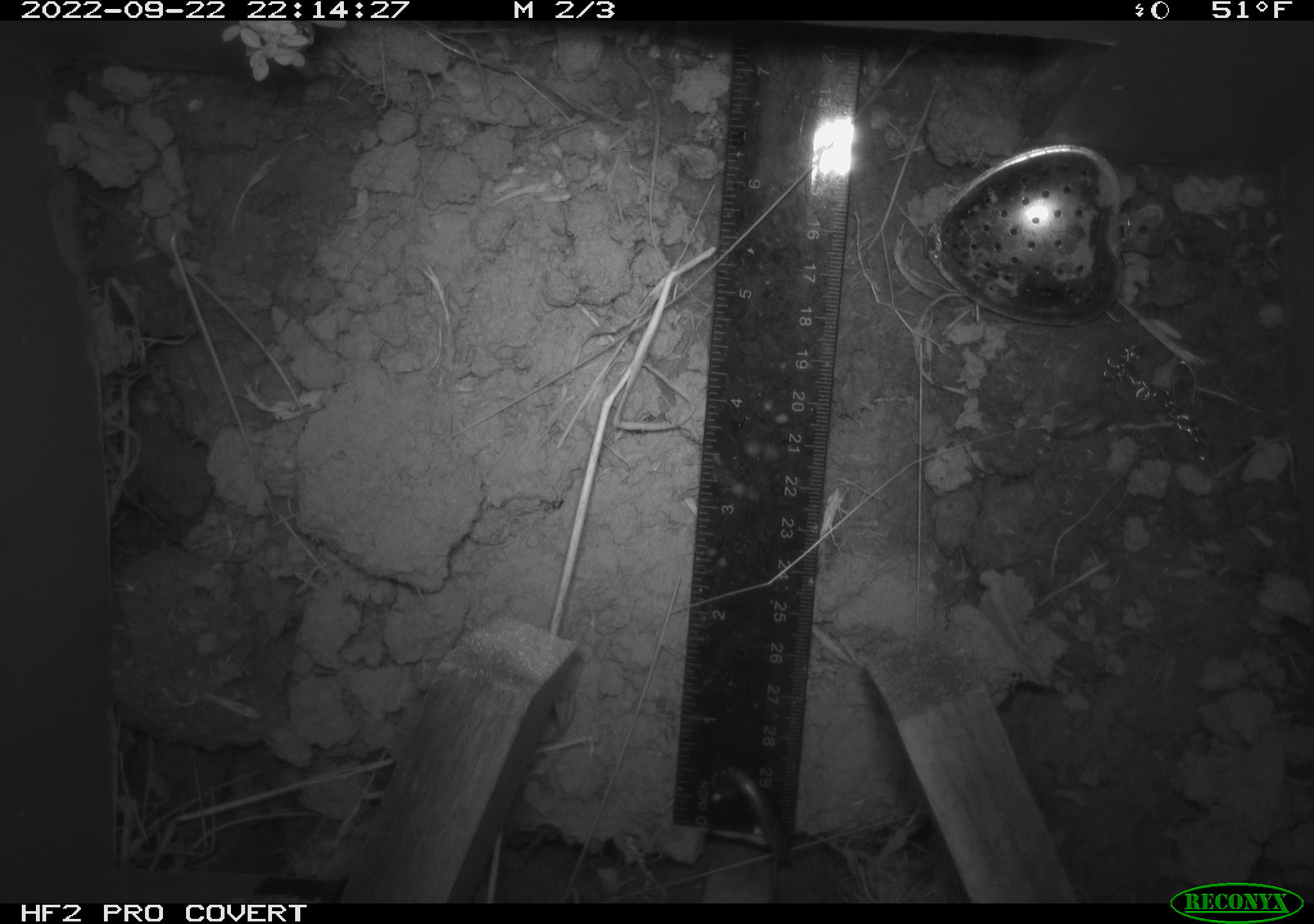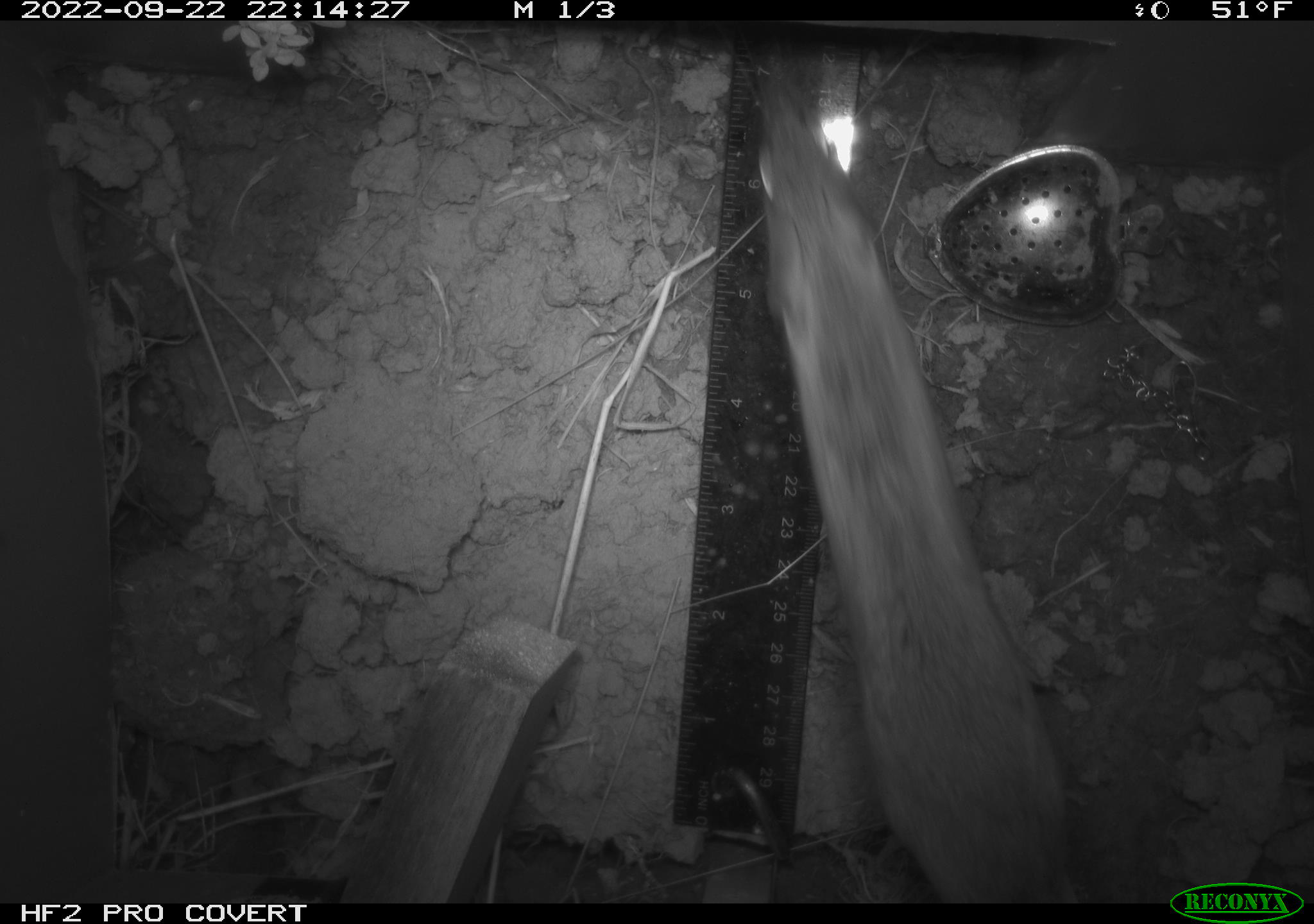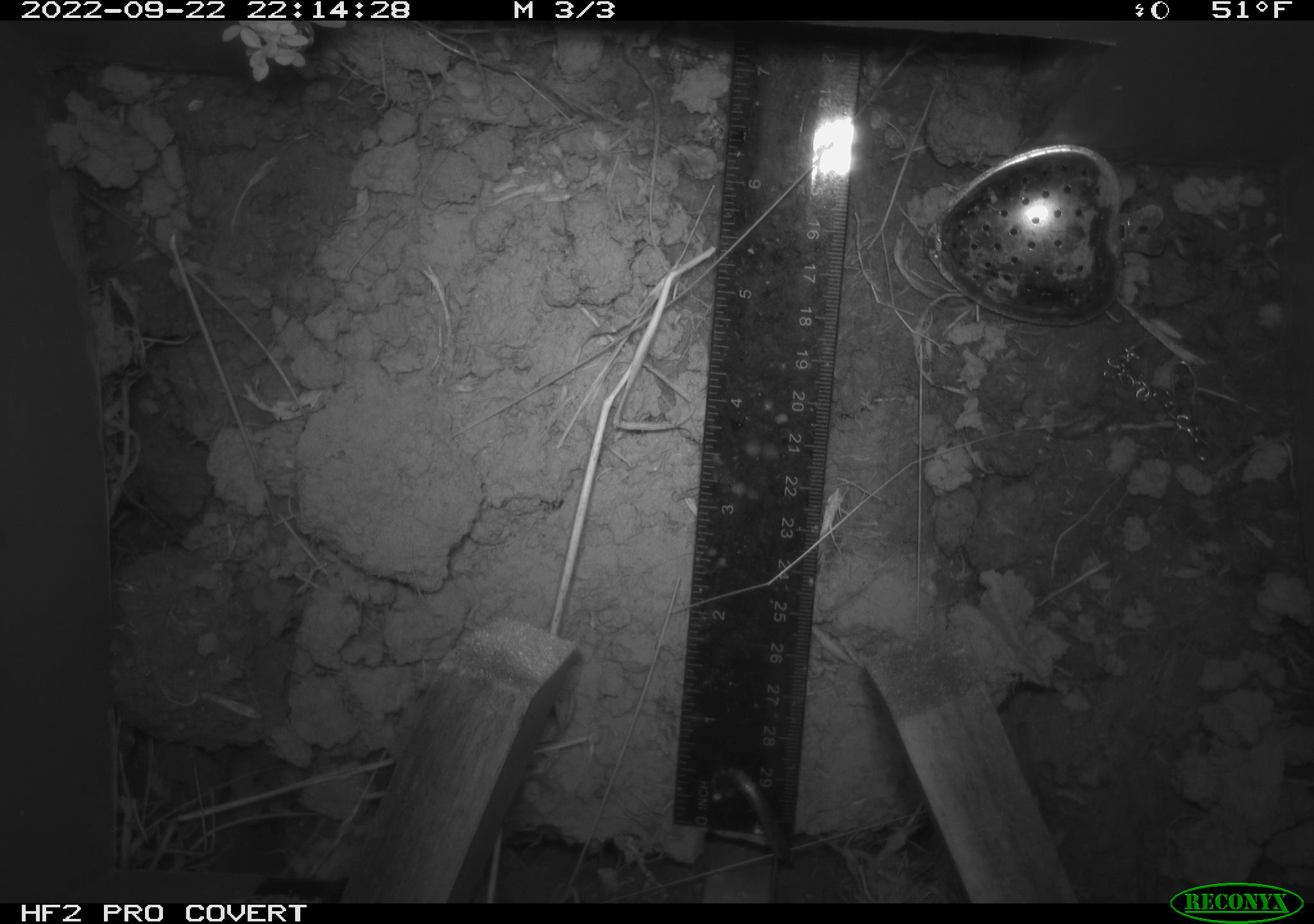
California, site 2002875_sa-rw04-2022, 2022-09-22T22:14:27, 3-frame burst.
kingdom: Animalia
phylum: Chordata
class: Mammalia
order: Rodentia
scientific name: Rodentia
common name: mouse species